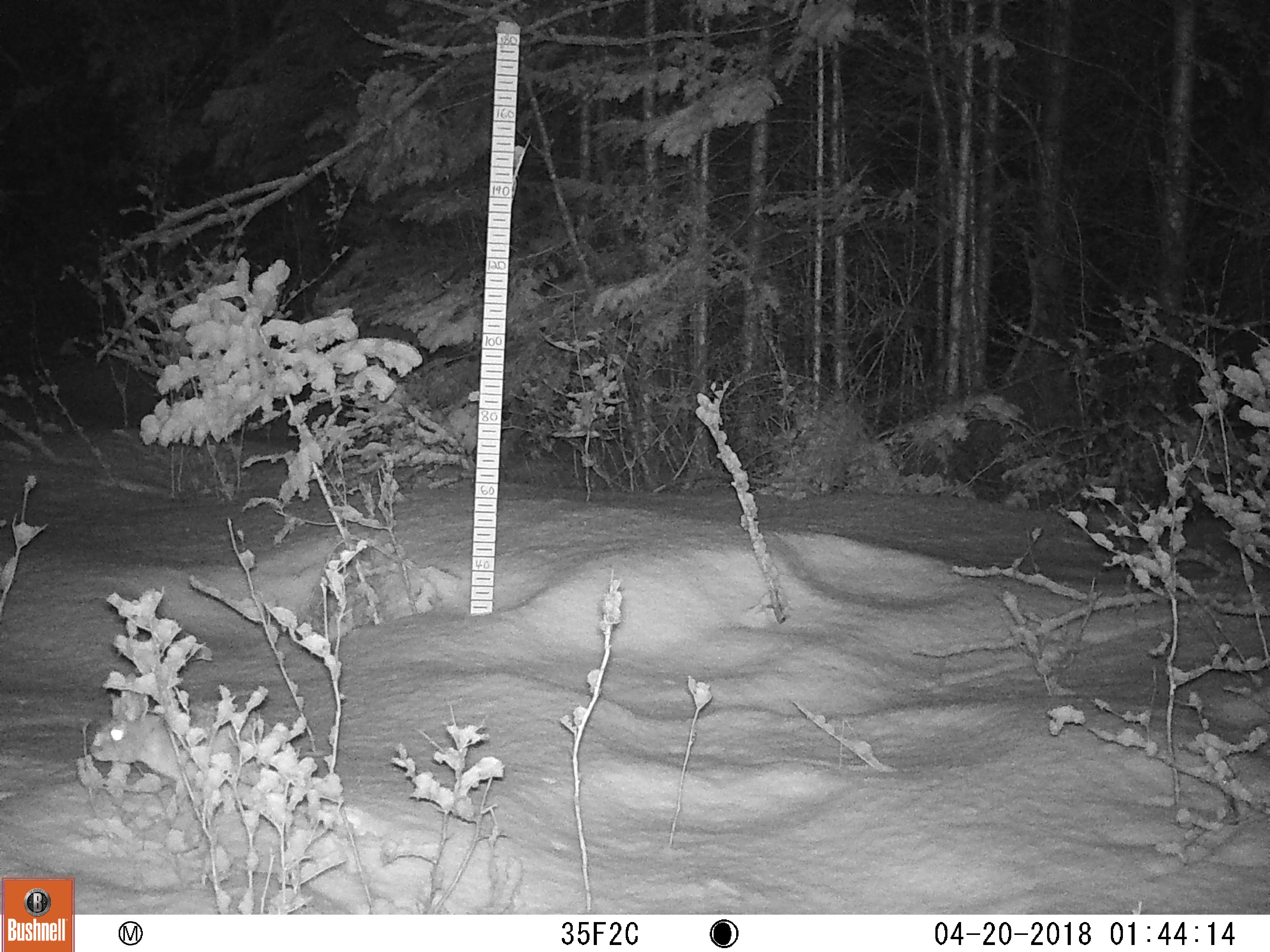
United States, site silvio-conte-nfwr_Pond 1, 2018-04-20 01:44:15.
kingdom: Animalia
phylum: Chordata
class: Mammalia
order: Lagomorpha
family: Leporidae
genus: Lepus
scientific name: Lepus americanus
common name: snowshoe hare